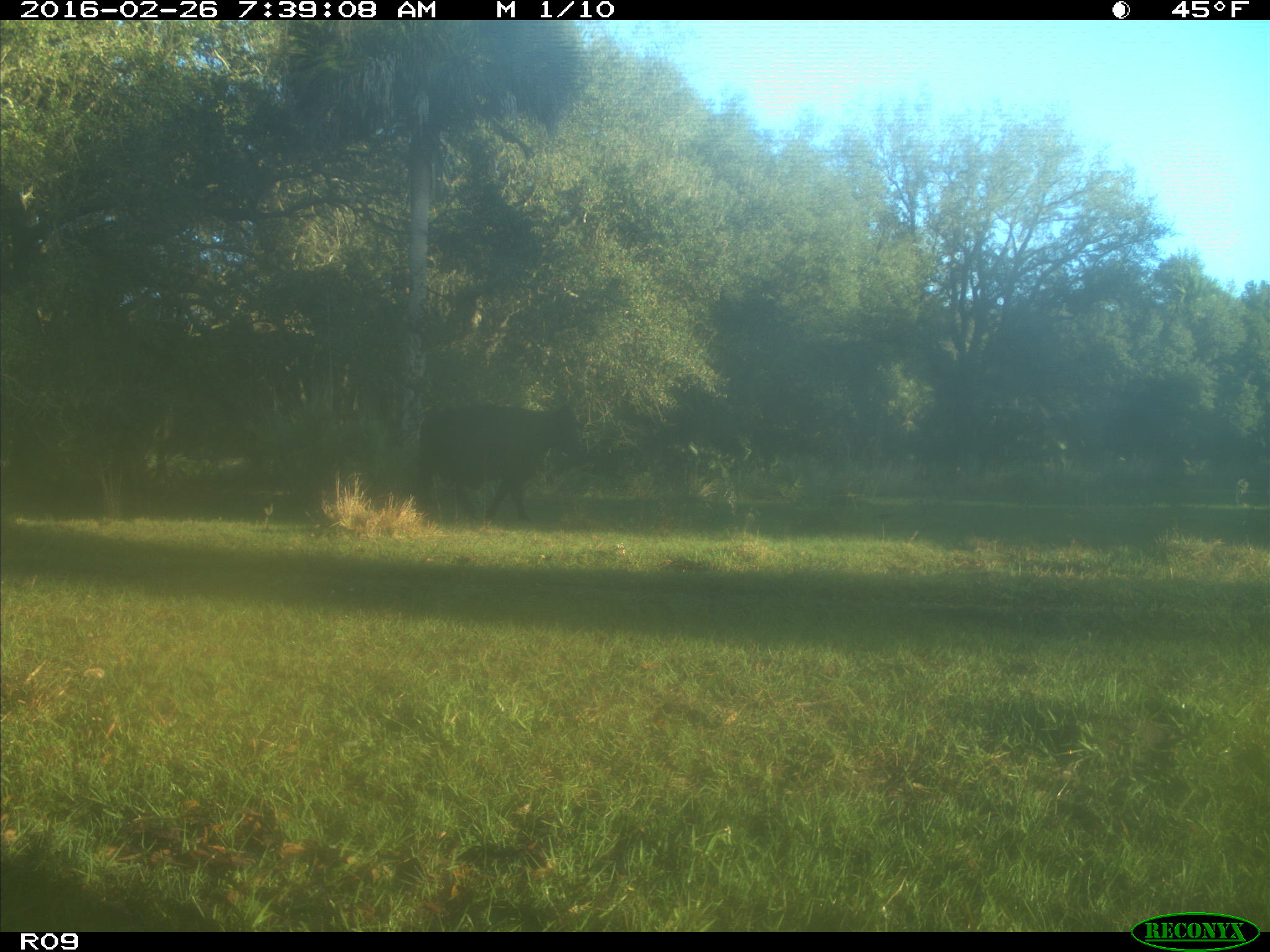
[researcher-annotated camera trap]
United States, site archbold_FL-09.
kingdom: Animalia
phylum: Chordata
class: Mammalia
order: Artiodactyla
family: Bovidae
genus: Bos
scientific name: Bos taurus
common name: domestic cow